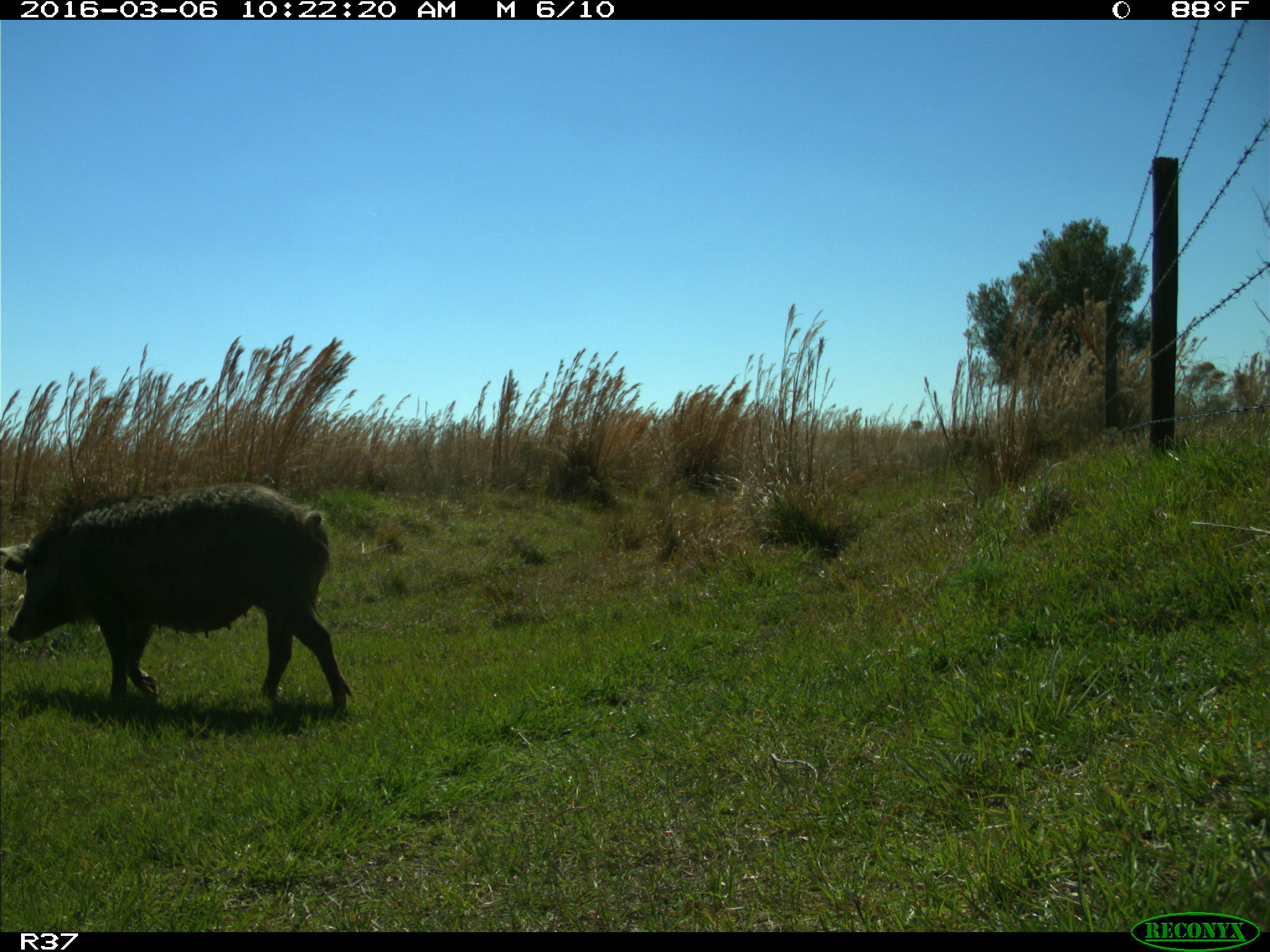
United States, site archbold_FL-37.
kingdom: Animalia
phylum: Chordata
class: Mammalia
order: Artiodactyla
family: Suidae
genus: Sus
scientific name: Sus scrofa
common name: wild boar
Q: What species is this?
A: Sus scrofa (wild boar).